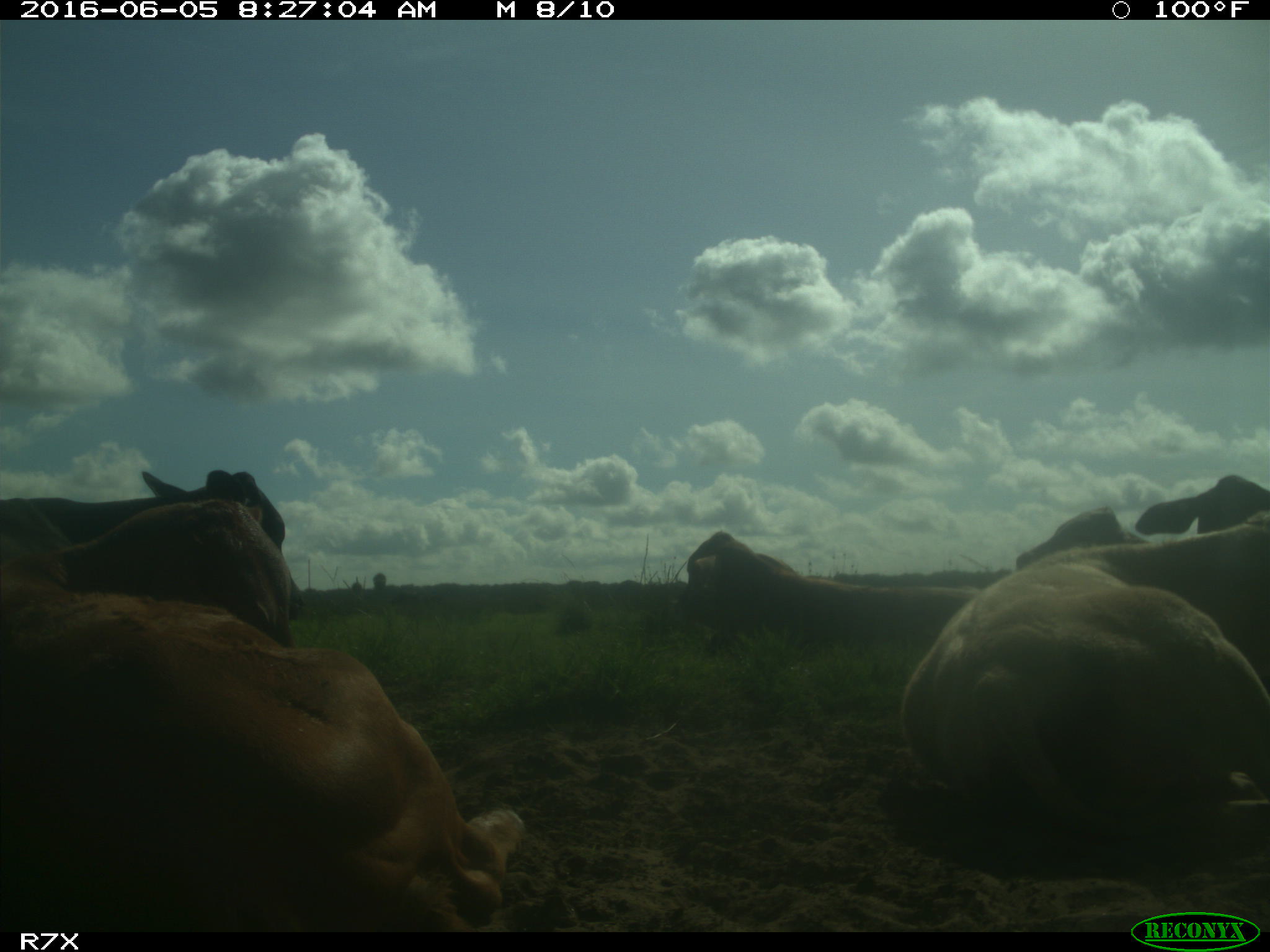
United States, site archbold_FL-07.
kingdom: Animalia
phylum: Chordata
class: Mammalia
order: Artiodactyla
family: Bovidae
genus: Bos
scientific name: Bos taurus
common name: domestic cow